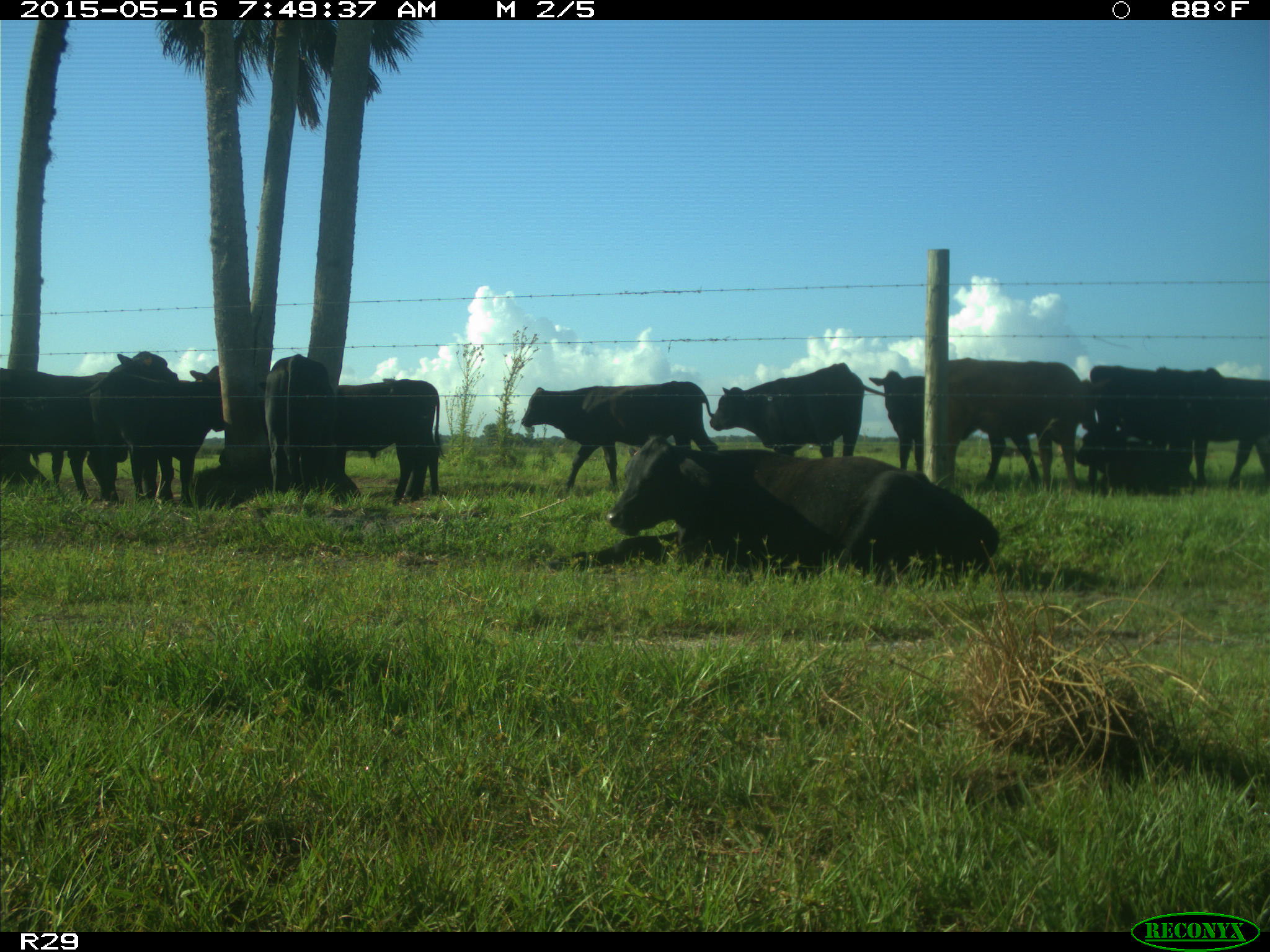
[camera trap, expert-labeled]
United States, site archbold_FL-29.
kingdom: Animalia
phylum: Chordata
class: Mammalia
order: Artiodactyla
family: Bovidae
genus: Bos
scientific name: Bos taurus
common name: domestic cow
Bos taurus (domestic cow).